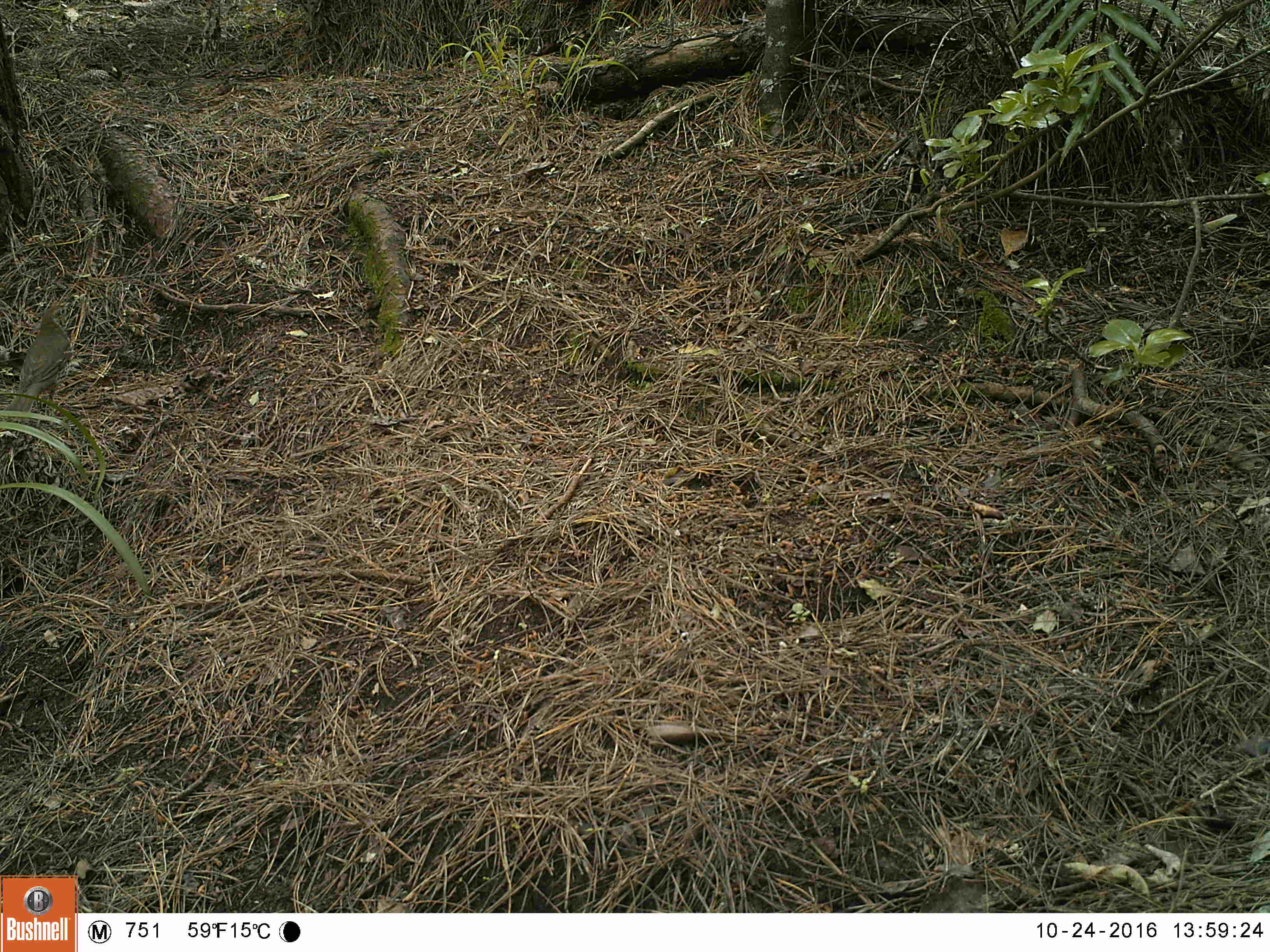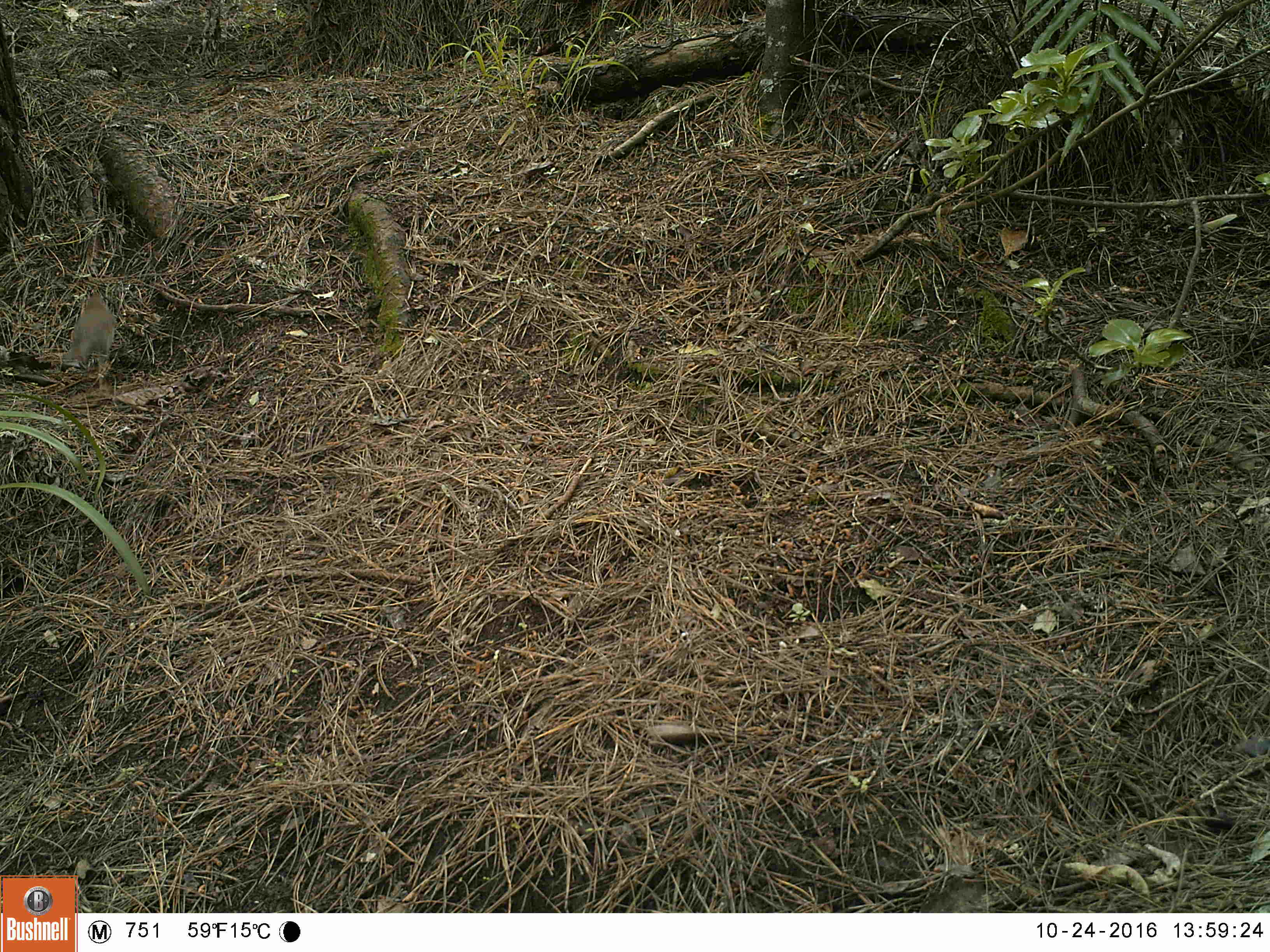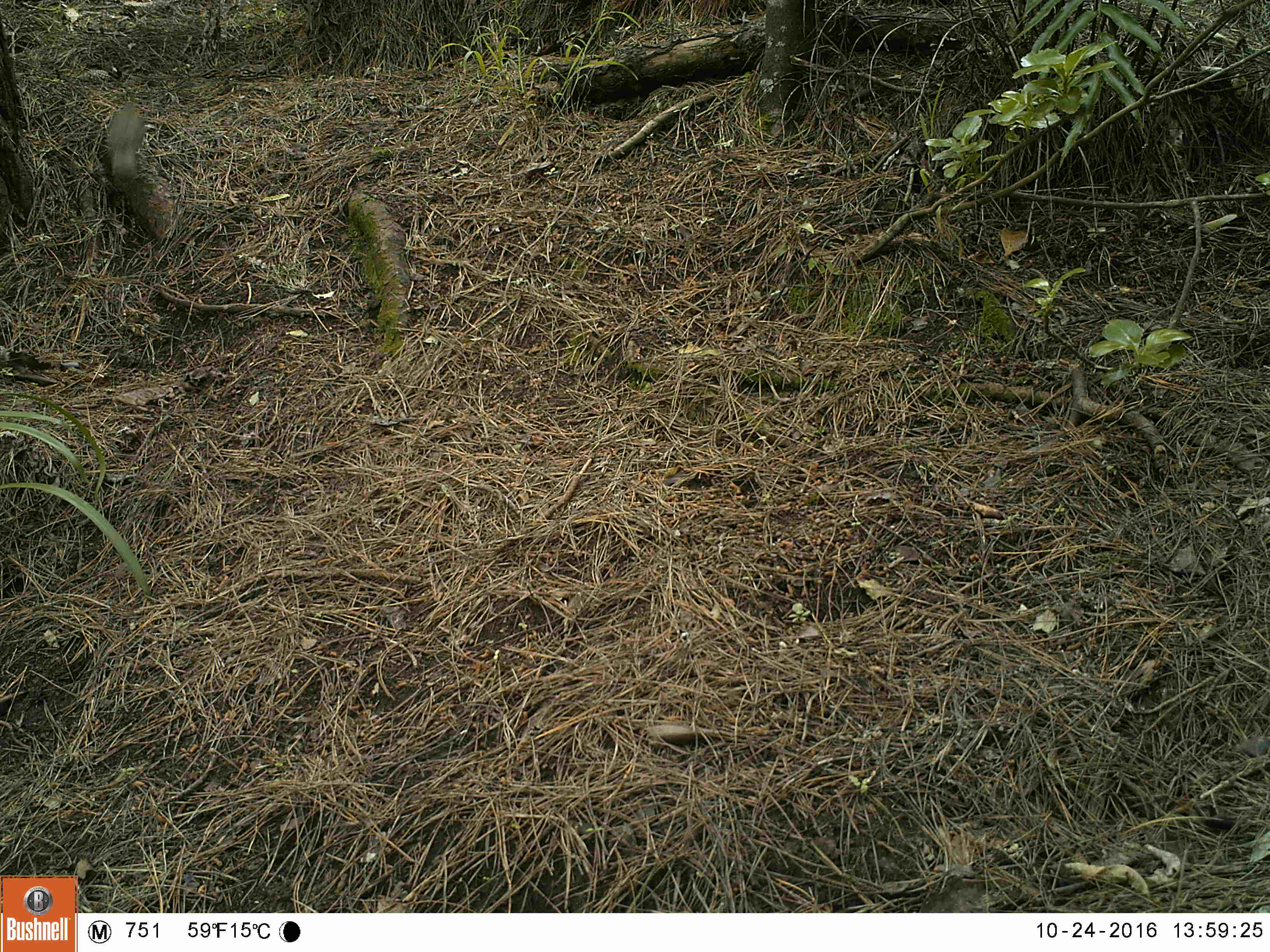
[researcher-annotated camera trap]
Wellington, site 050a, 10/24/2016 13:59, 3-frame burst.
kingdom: Animalia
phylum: Chordata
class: Aves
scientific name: Aves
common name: bird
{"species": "bird (Aves)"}